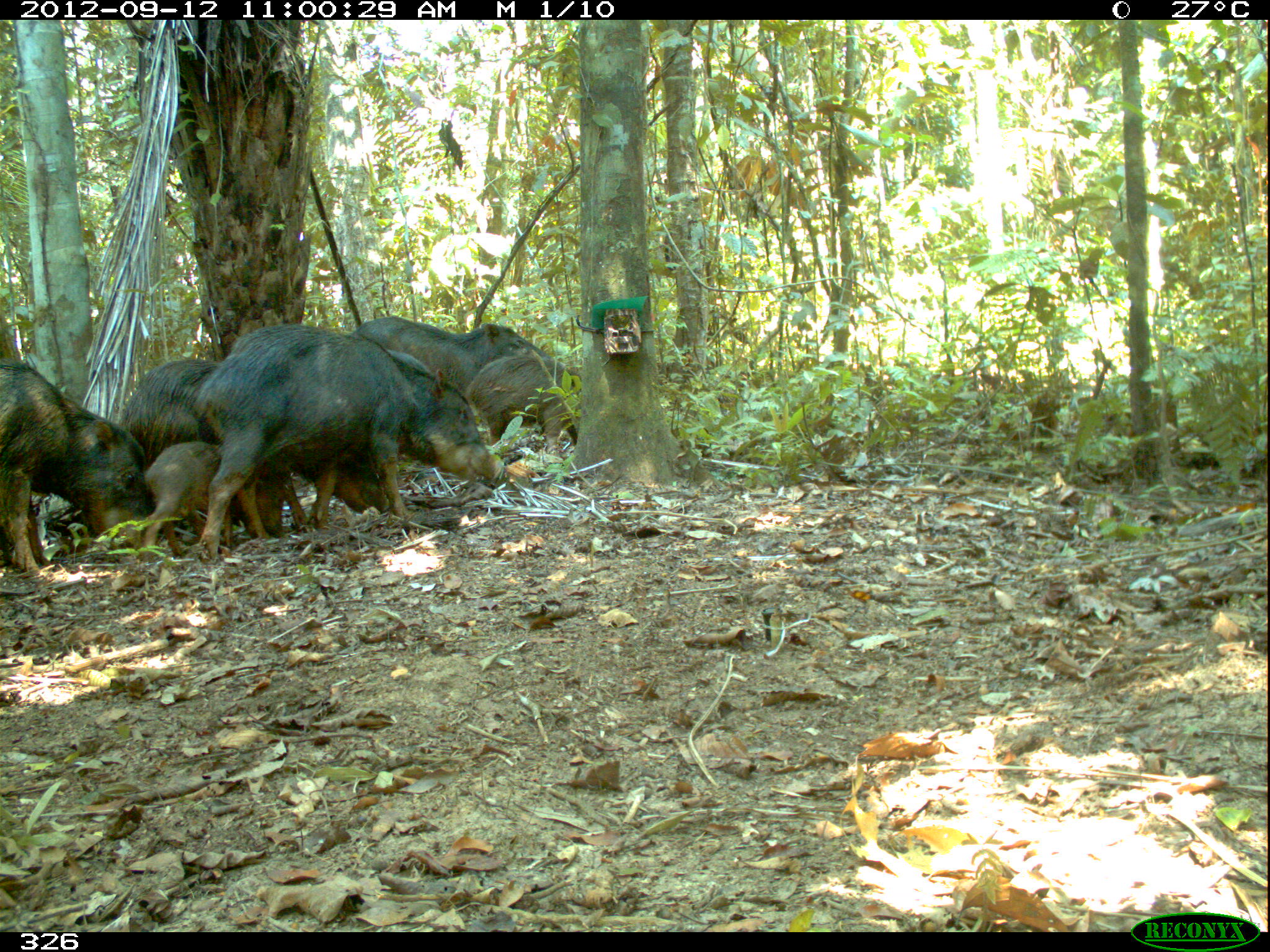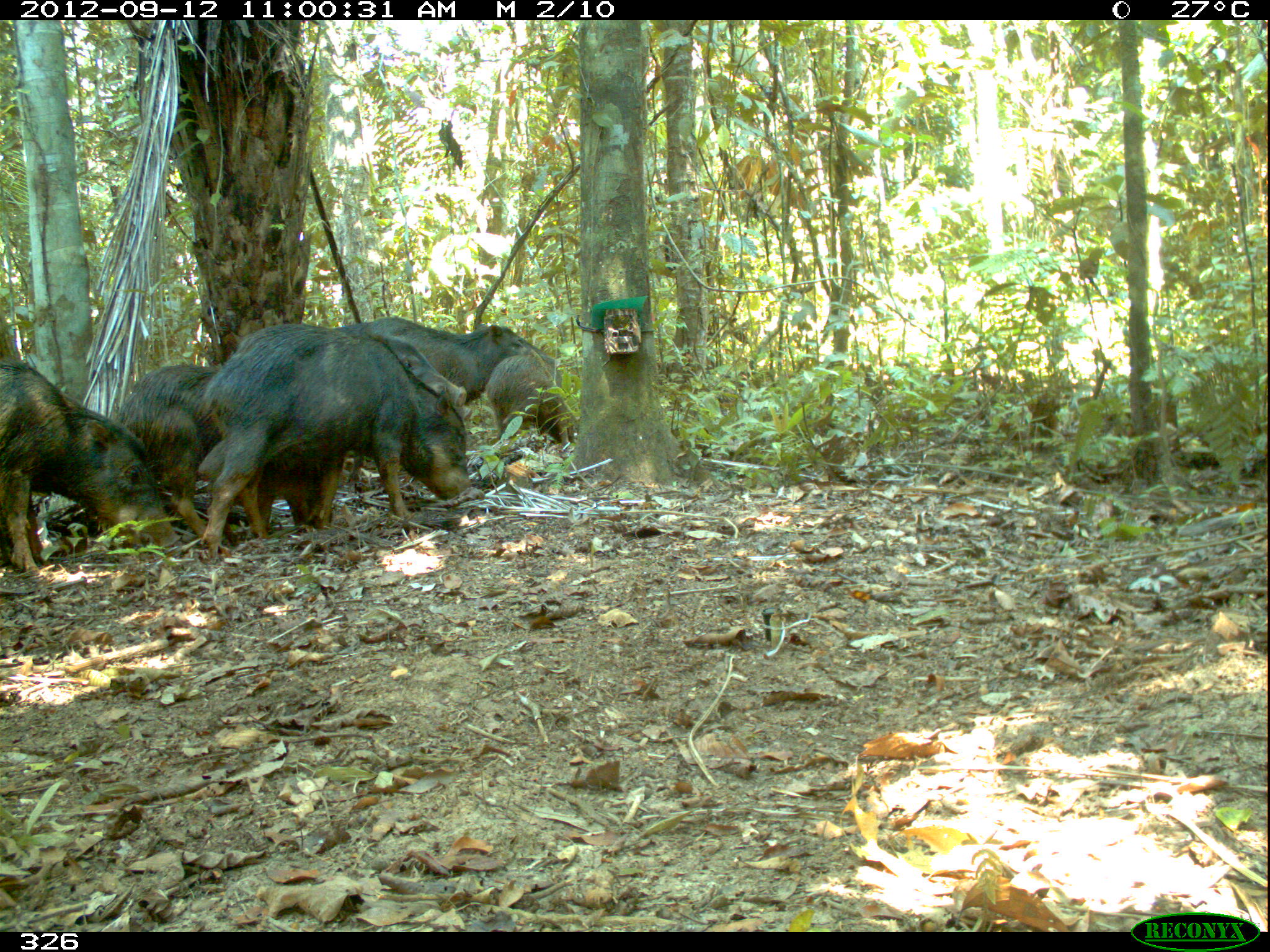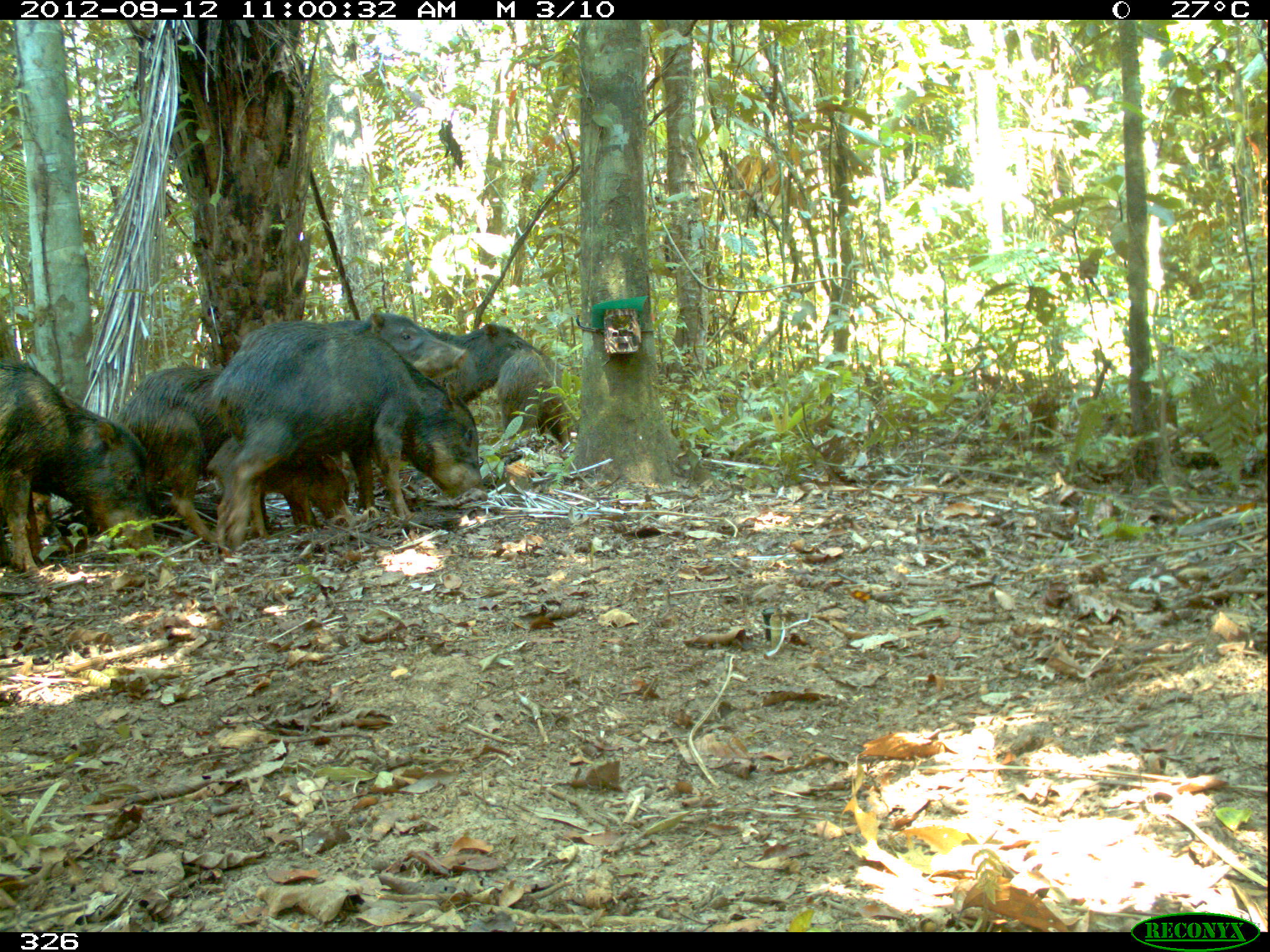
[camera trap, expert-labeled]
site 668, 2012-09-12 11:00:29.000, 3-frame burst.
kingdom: Animalia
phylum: Chordata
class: Mammalia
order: Artiodactyla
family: Tayassuidae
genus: Tayassu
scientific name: Tayassu pecari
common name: white-lipped peccary